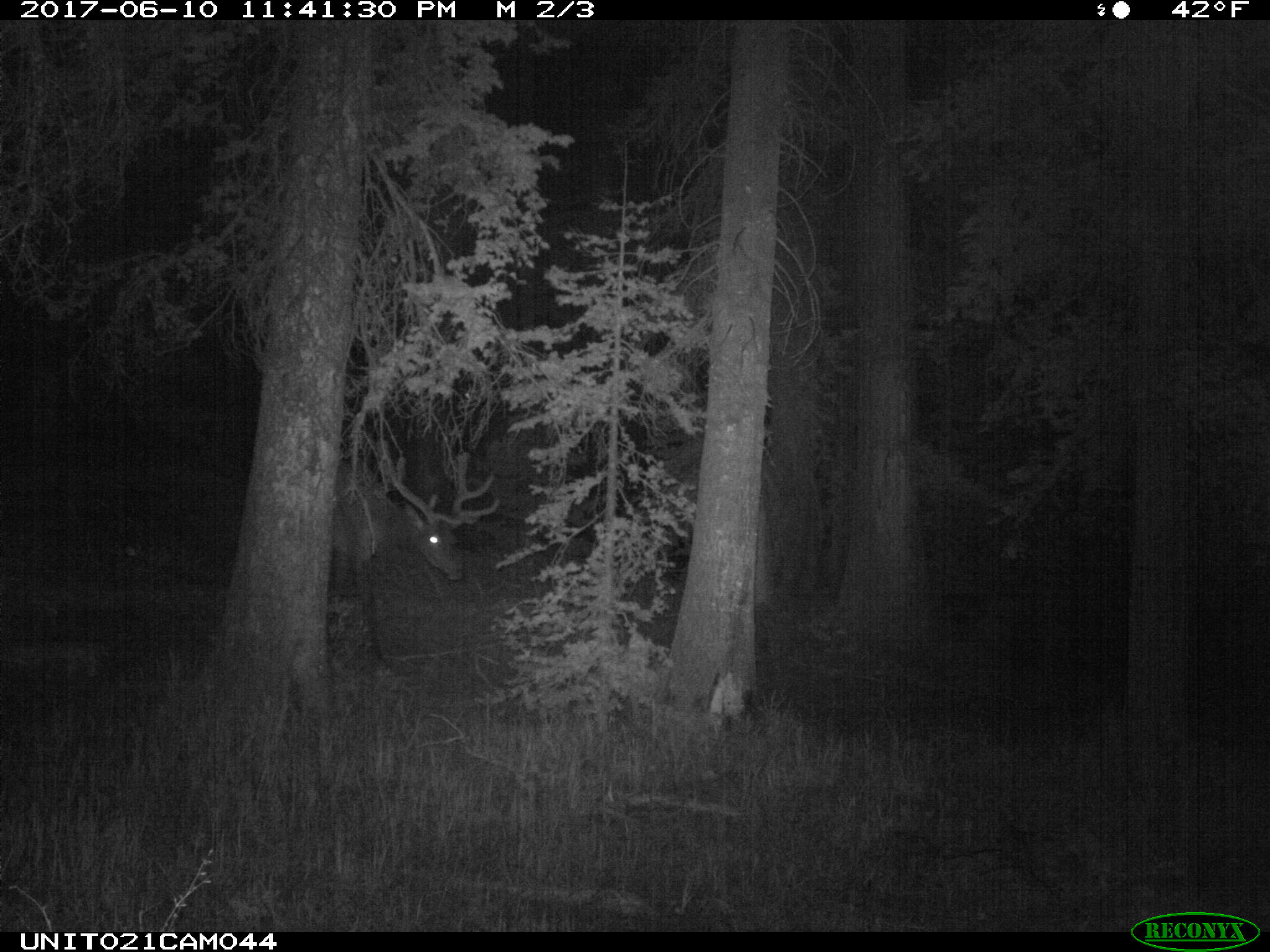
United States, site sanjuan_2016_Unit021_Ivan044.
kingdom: Animalia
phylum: Chordata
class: Mammalia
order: Artiodactyla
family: Cervidae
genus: Cervus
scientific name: Cervus elaphus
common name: red deer